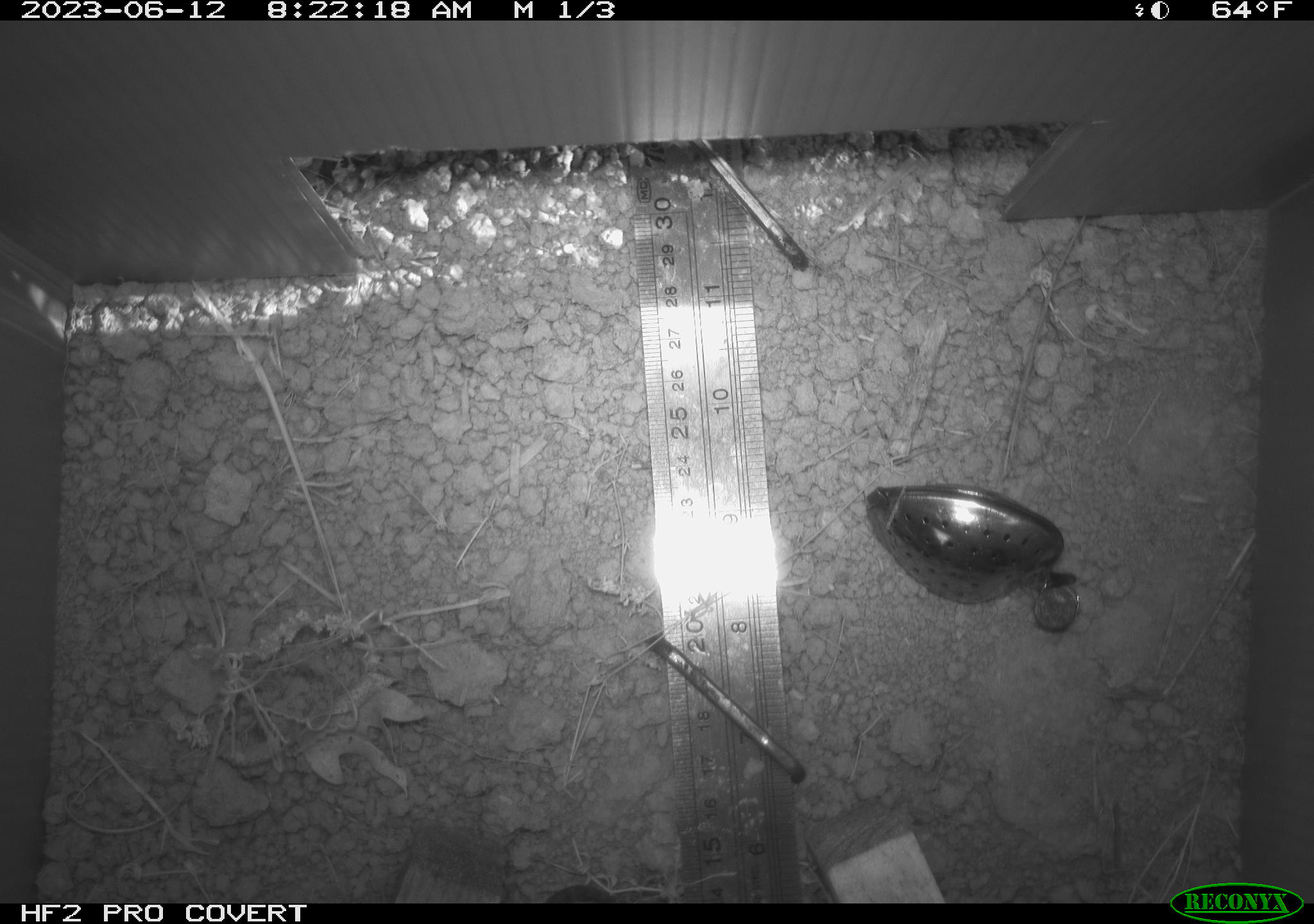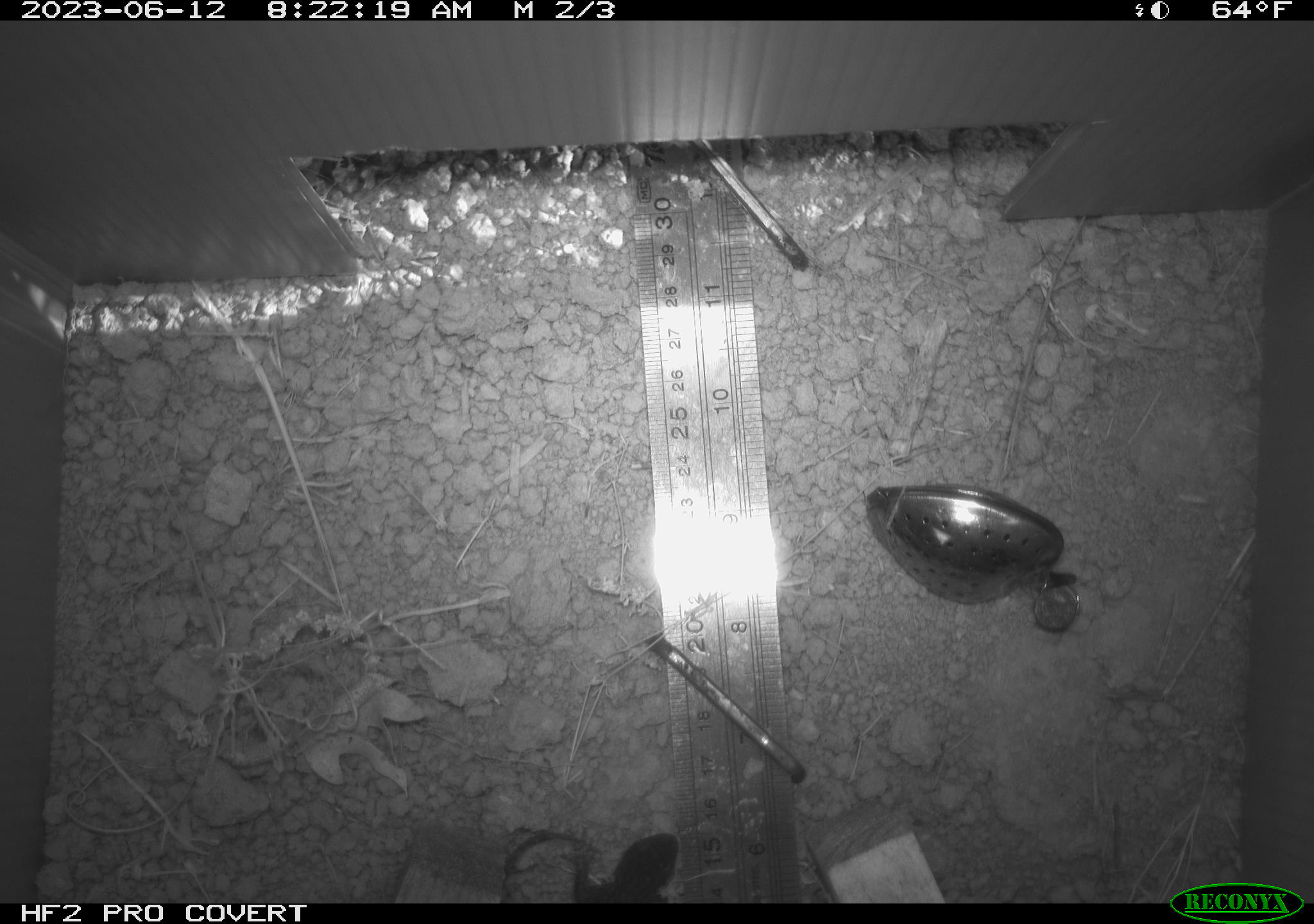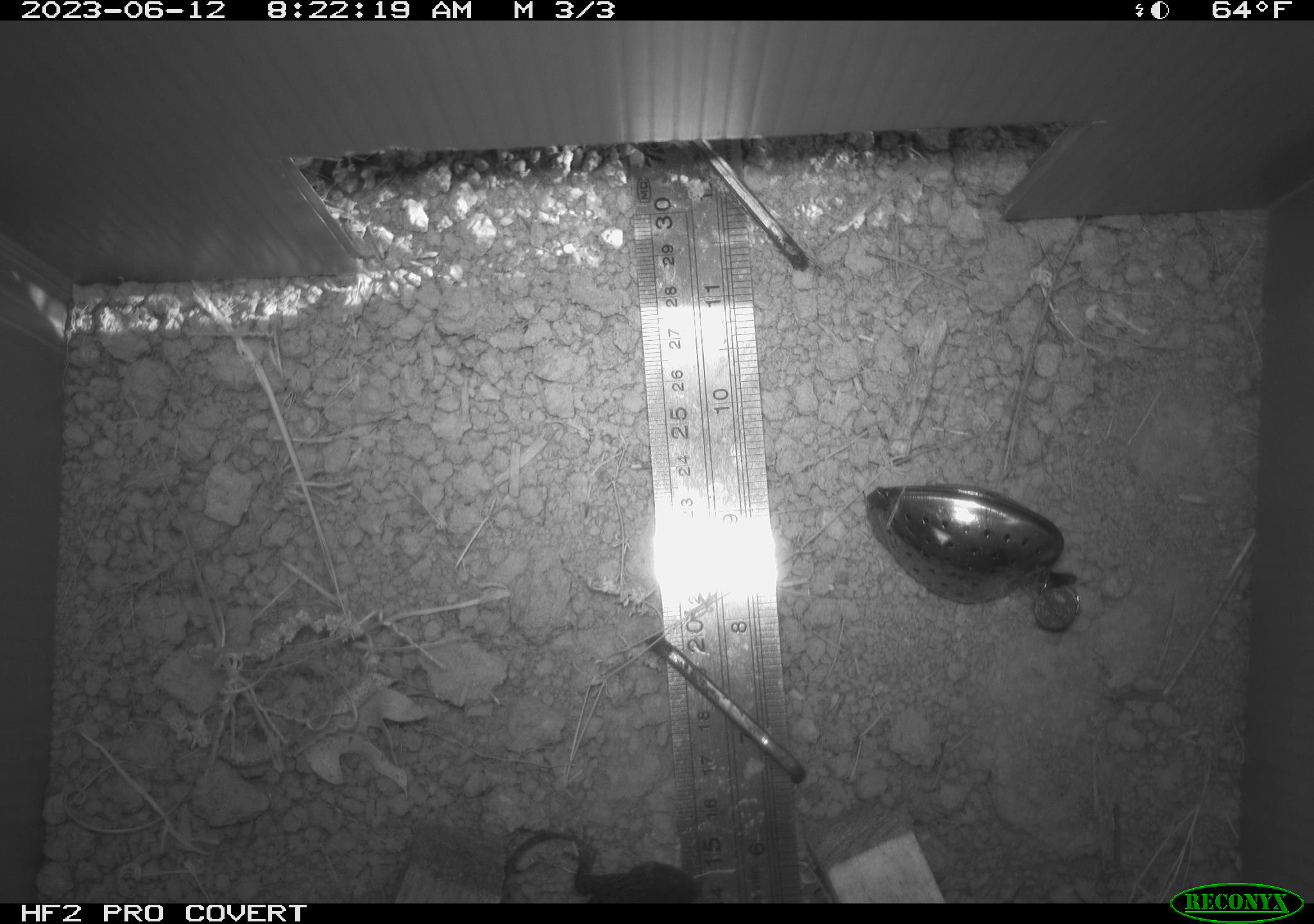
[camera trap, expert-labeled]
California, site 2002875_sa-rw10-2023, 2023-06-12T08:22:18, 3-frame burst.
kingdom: Animalia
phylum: Chordata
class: Reptilia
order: Squamata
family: Phrynosomatidae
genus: Sceloporus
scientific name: Sceloporus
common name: spiny lizards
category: sceloporus species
Sceloporus species (spiny lizards) (Sceloporus).